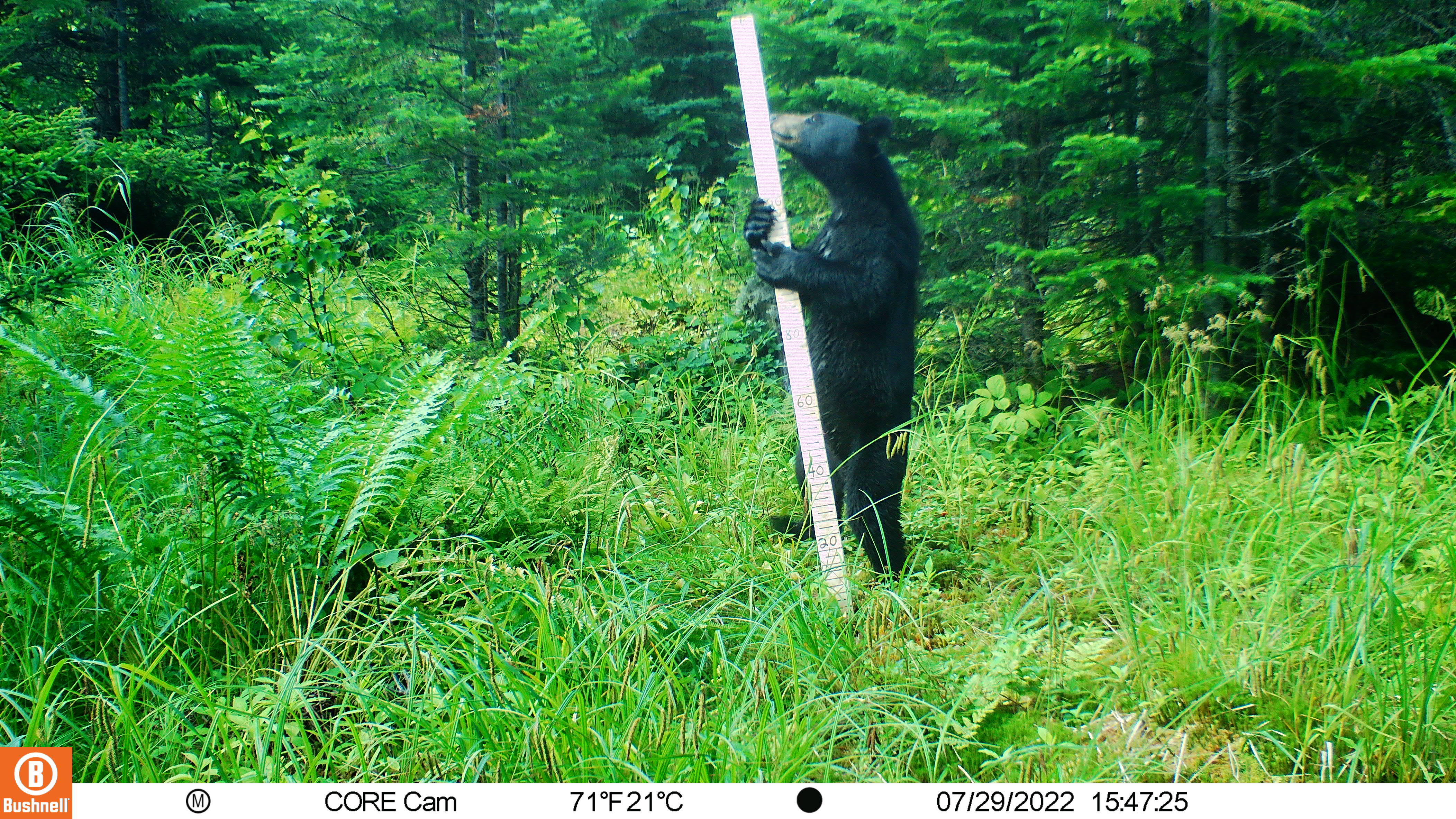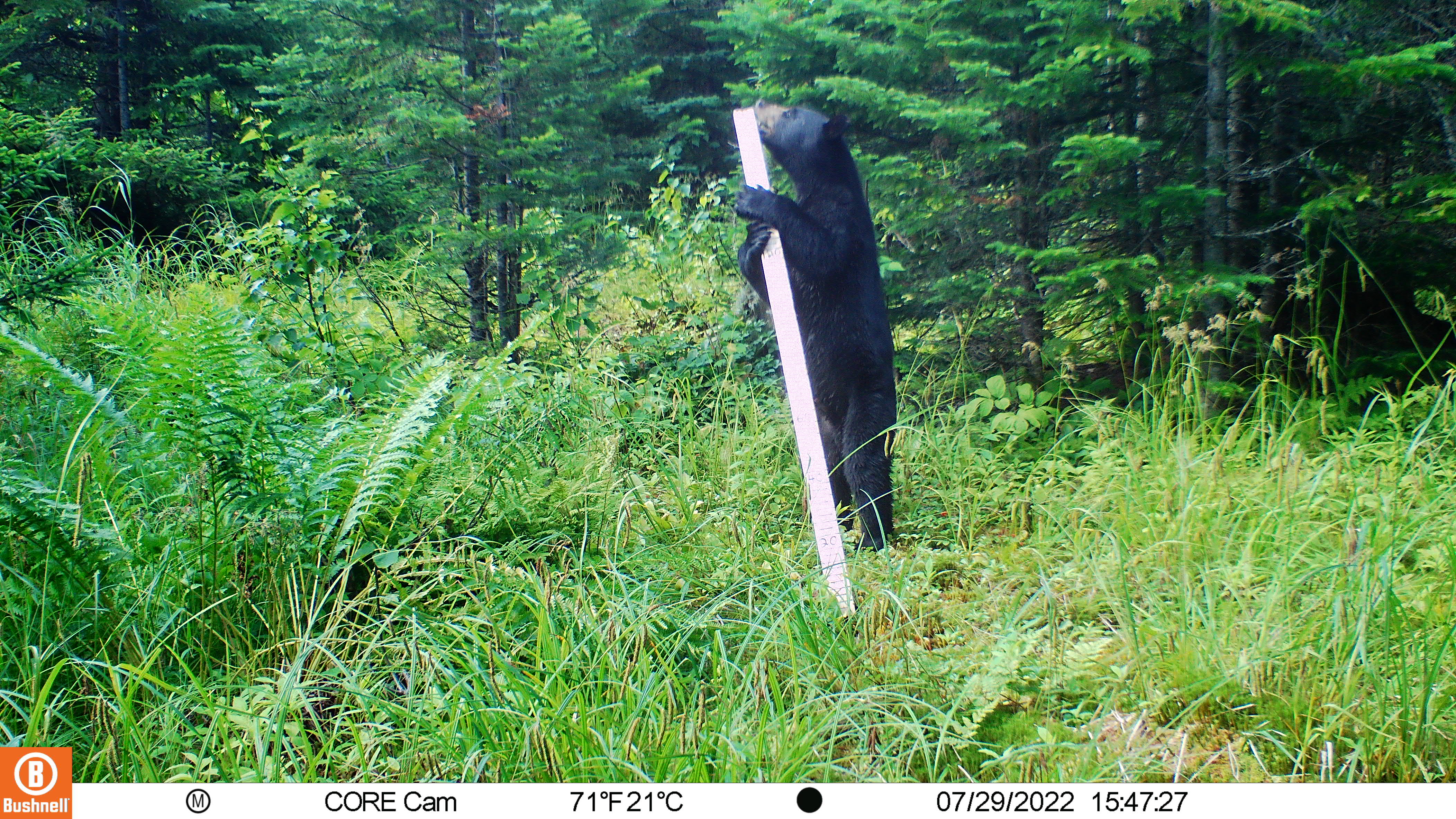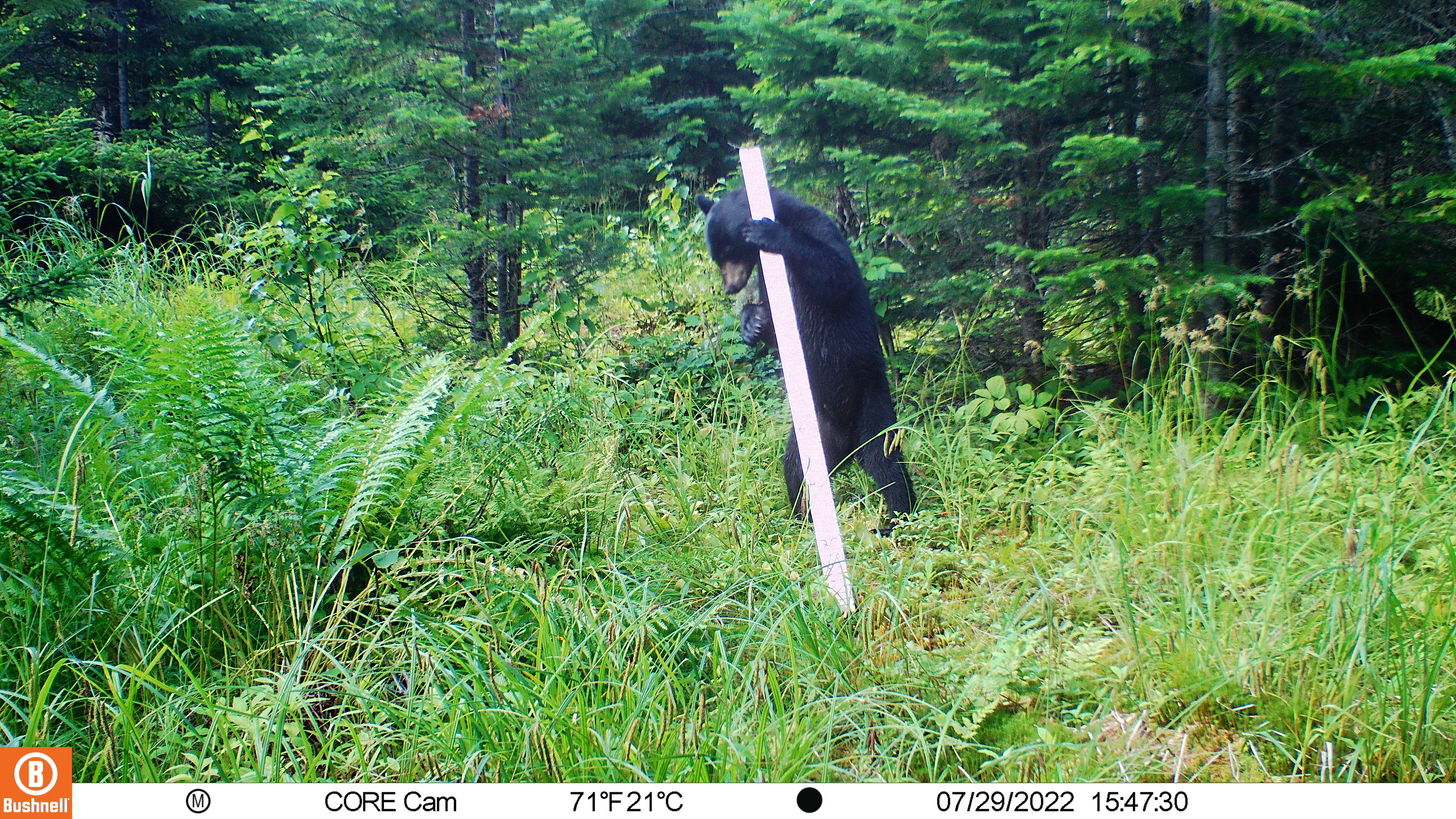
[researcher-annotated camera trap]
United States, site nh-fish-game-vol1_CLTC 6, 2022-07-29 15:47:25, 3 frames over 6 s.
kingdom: Animalia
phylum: Chordata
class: Mammalia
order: Carnivora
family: Ursidae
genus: Ursus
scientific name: Ursus americanus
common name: black bear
Black bear (Ursus americanus).